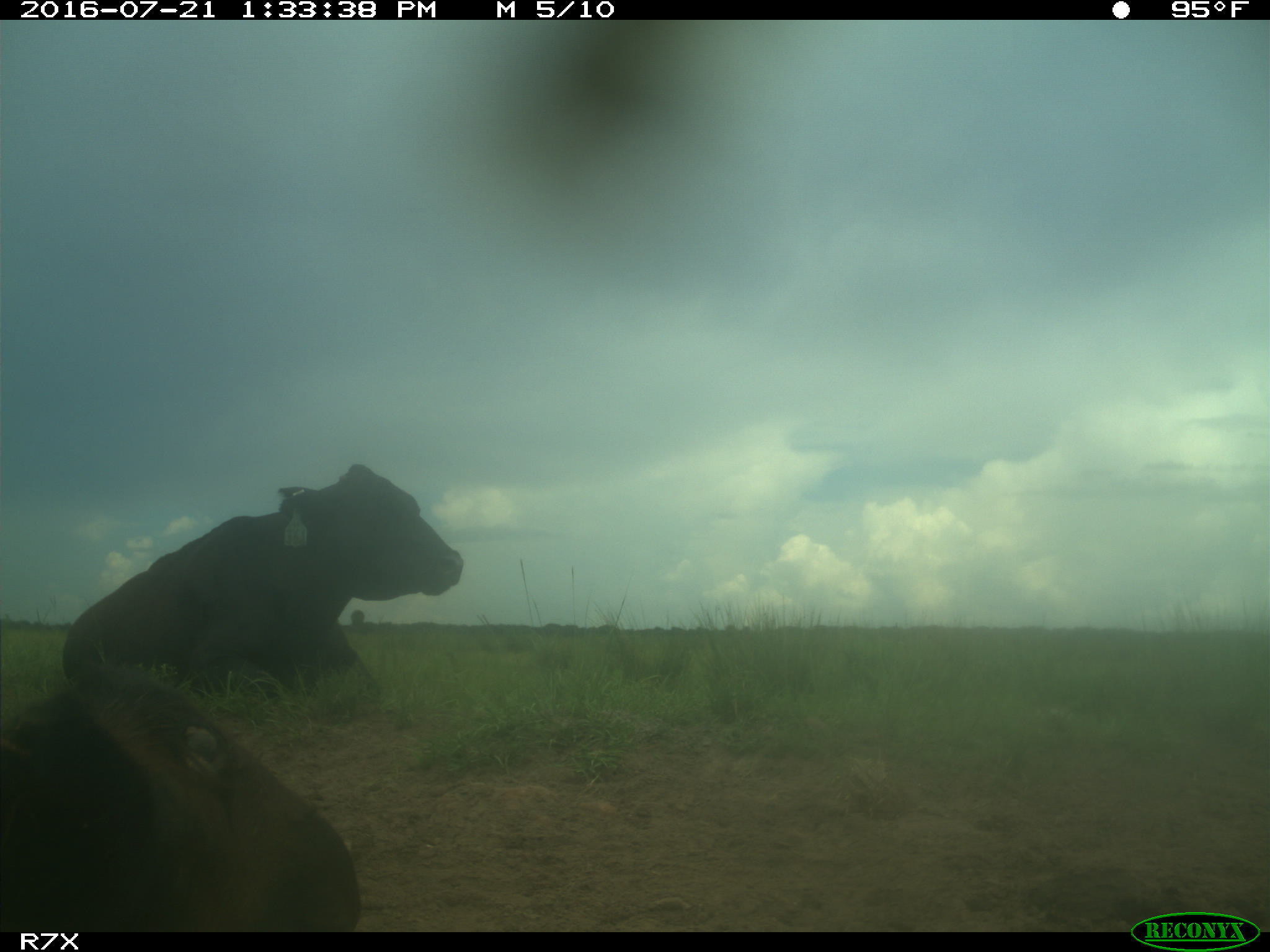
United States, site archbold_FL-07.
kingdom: Animalia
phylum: Chordata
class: Mammalia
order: Artiodactyla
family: Bovidae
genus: Bos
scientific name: Bos taurus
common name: domestic cow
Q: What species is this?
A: Bos taurus (domestic cow).